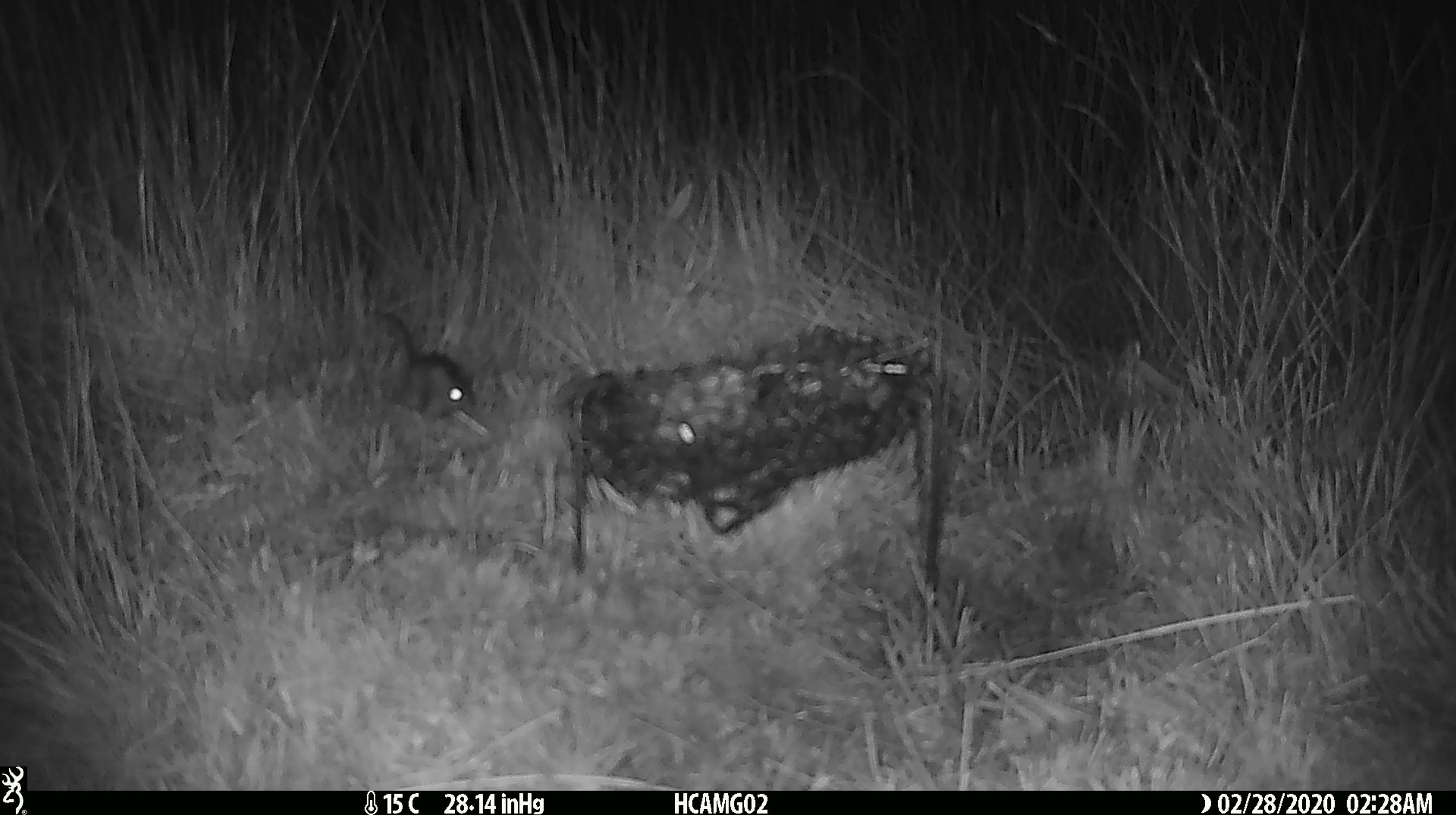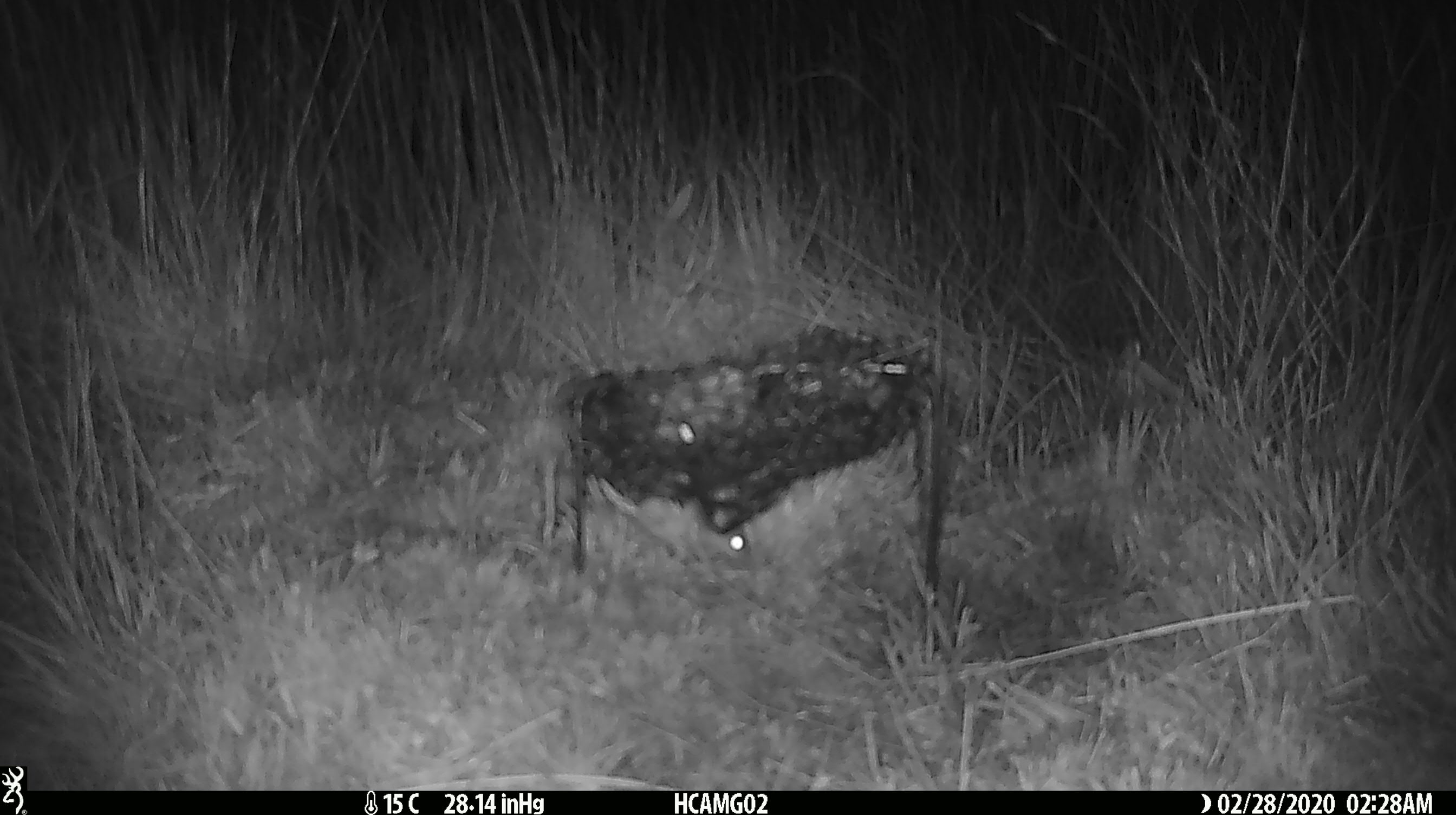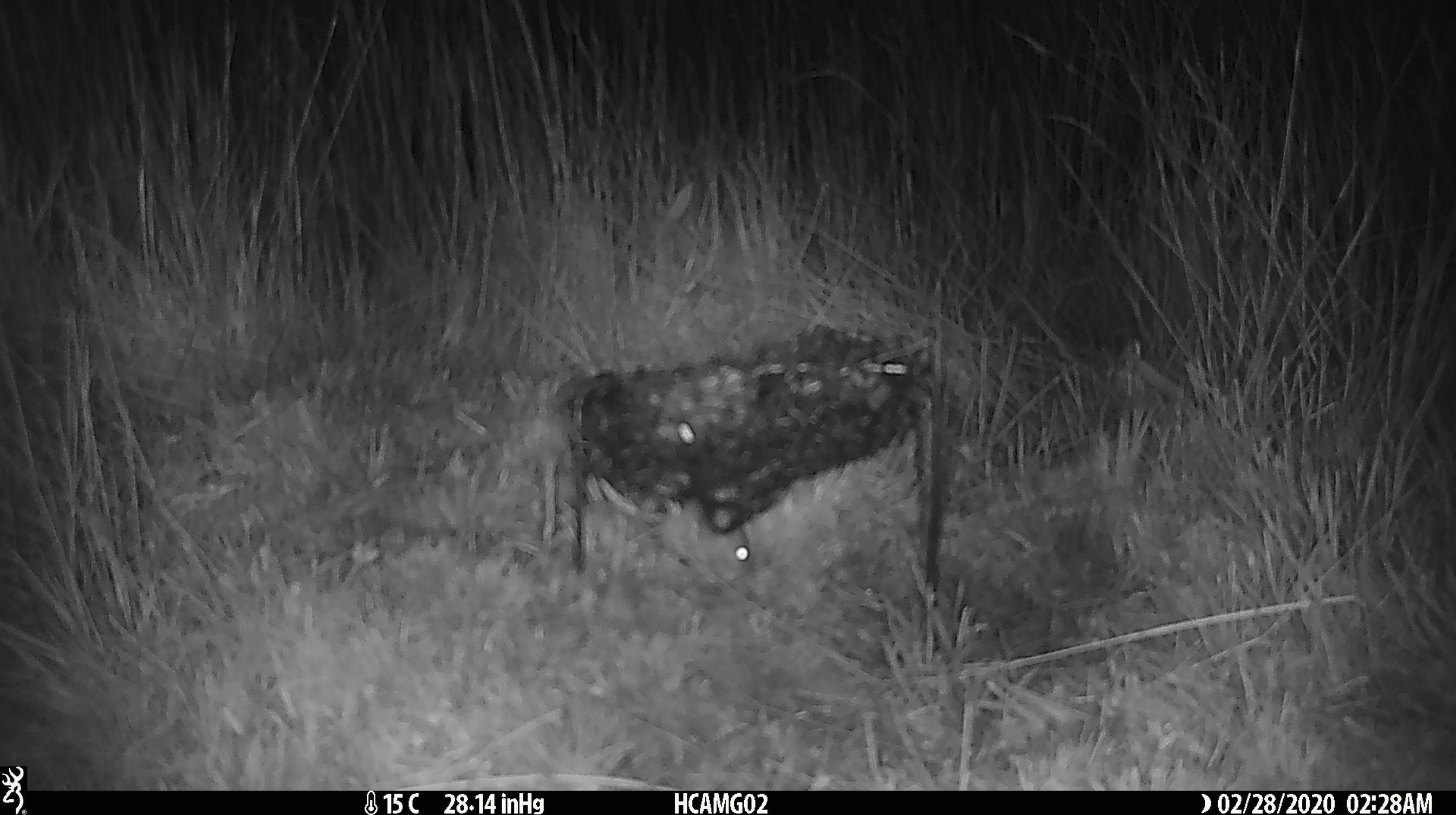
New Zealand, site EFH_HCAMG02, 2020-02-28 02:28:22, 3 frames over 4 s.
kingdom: Animalia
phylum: Chordata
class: Mammalia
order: Rodentia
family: Muridae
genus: Mus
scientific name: Mus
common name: mouse